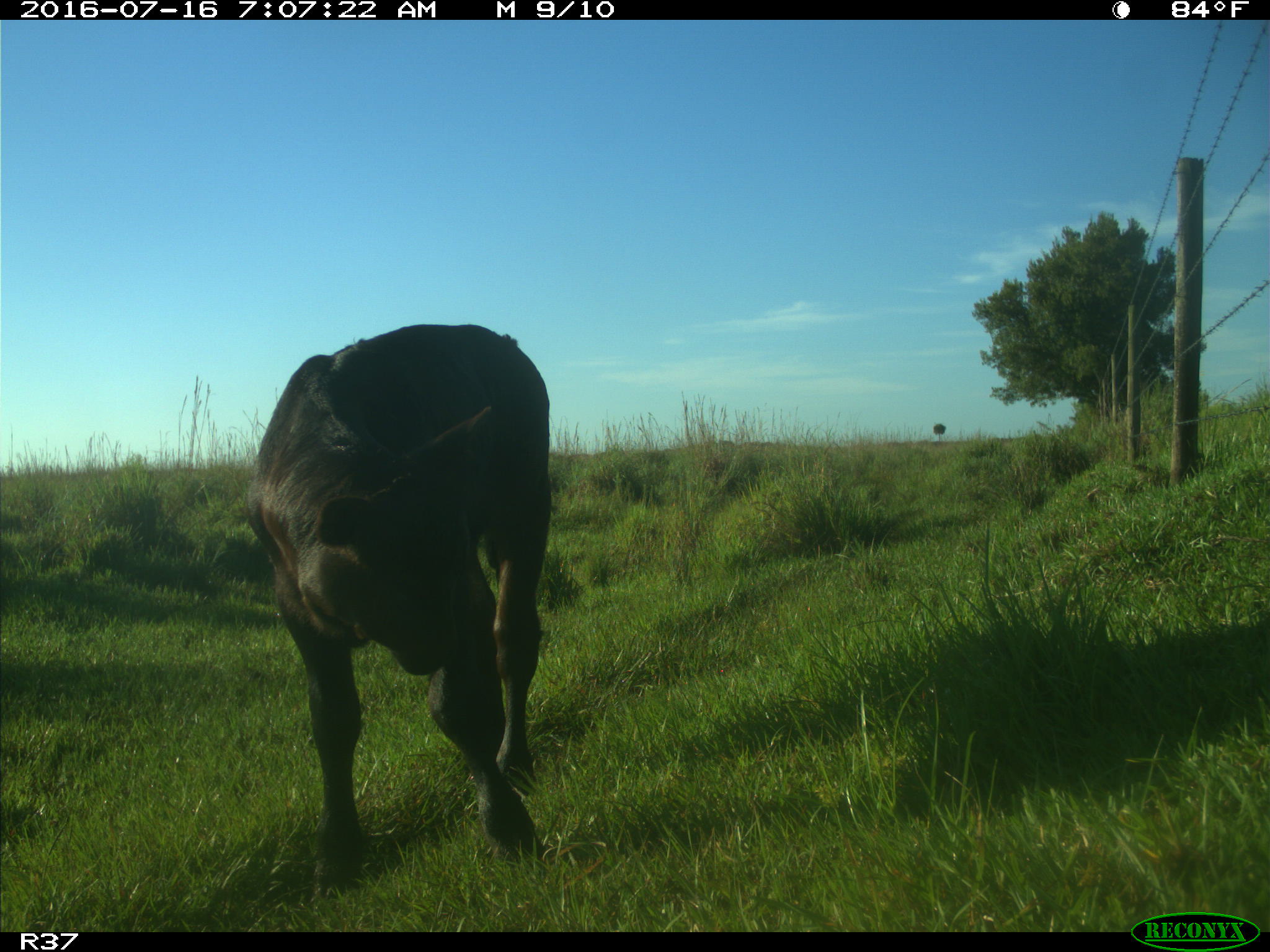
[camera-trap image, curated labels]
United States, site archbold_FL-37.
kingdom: Animalia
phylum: Chordata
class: Mammalia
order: Artiodactyla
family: Bovidae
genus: Bos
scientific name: Bos taurus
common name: domestic cow